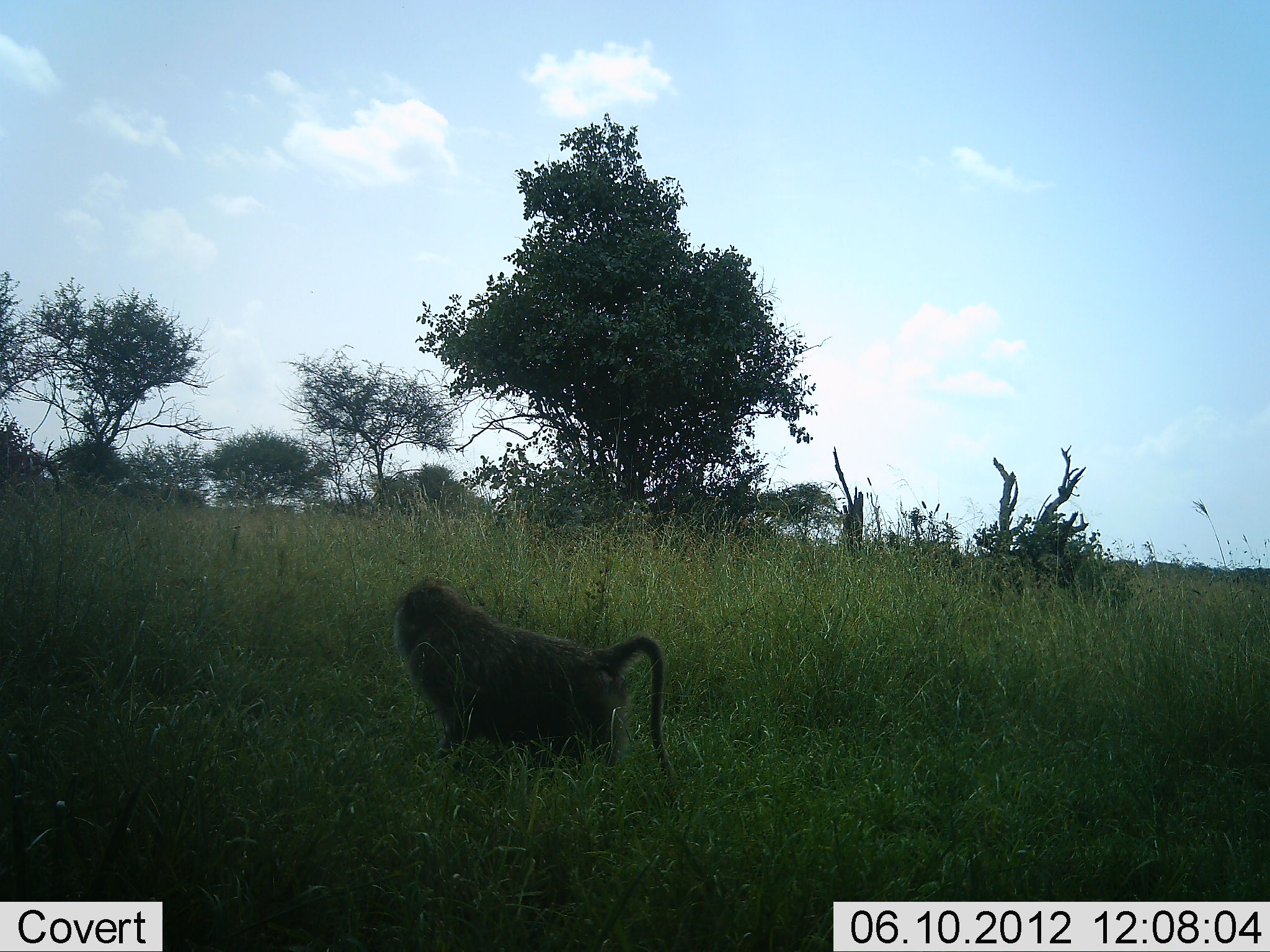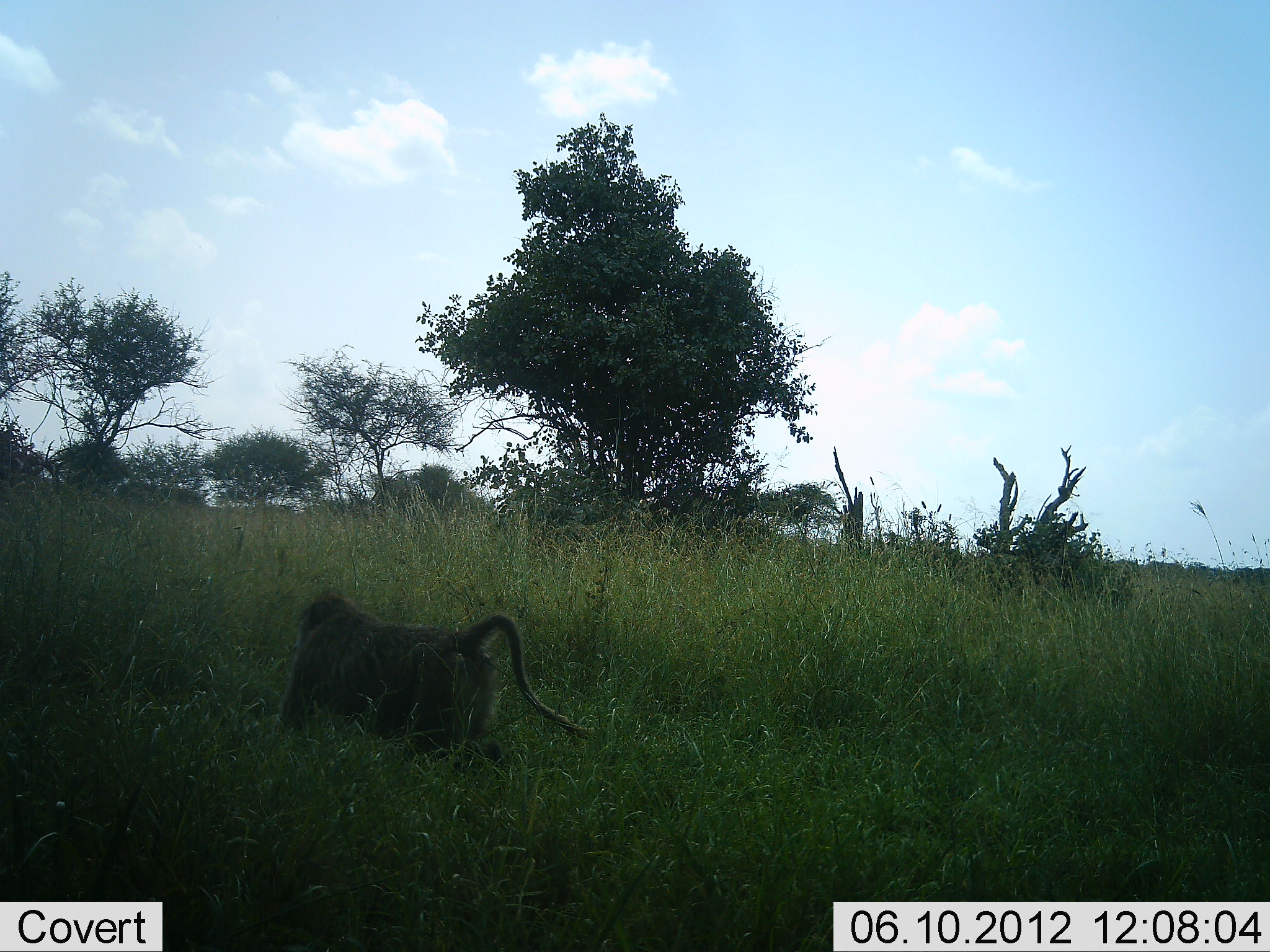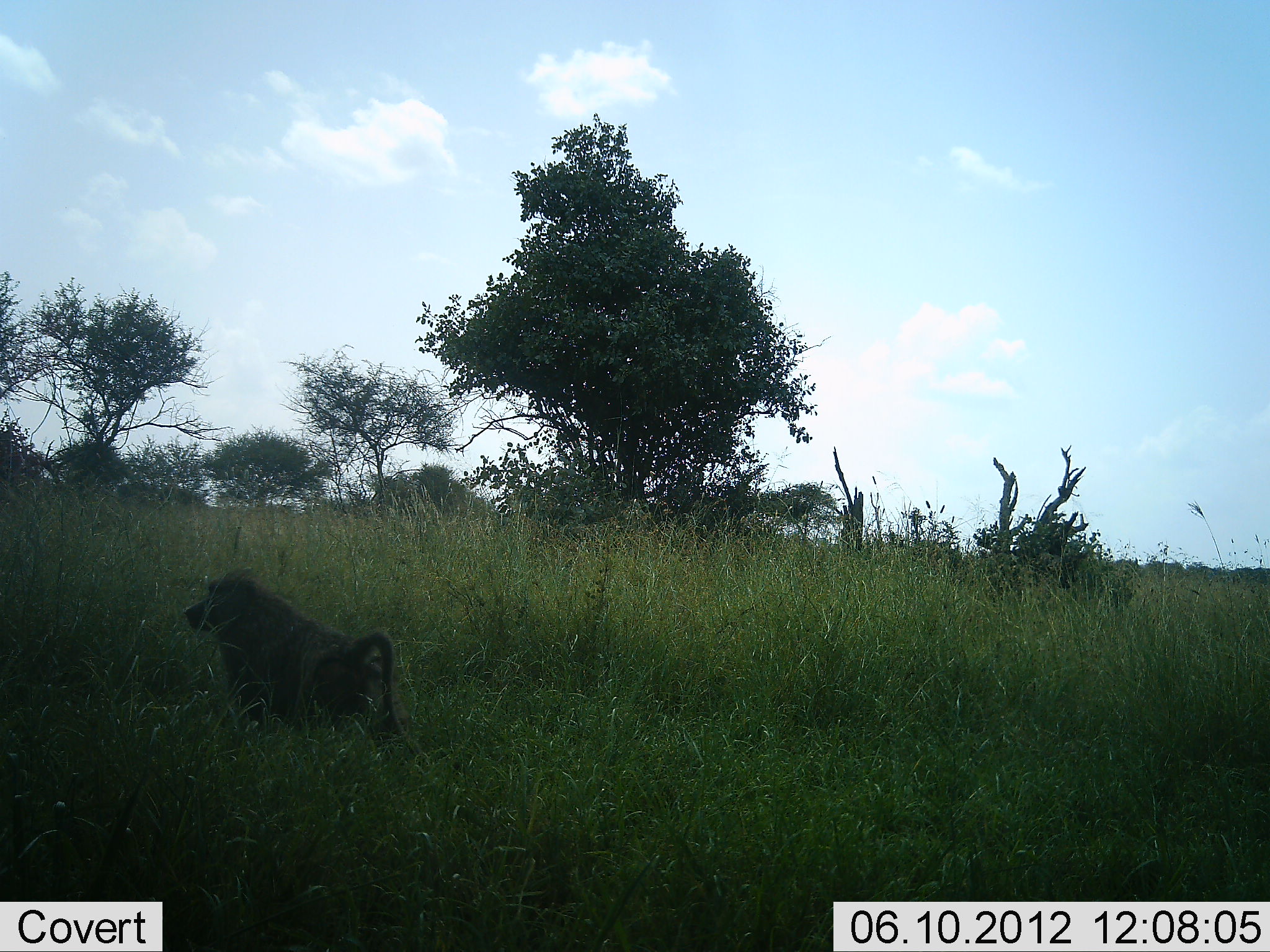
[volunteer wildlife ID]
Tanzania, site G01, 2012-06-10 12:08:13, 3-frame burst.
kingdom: Animalia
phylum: Chordata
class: Mammalia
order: Primates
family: Cercopithecidae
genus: Papio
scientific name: Papio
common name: baboon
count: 1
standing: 0%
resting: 0%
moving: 100%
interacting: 0%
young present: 0%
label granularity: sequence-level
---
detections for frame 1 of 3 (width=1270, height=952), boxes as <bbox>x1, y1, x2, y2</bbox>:
animal: <bbox>392, 578, 682, 816</bbox>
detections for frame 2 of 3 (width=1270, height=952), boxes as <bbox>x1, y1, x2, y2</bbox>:
animal: <bbox>271, 585, 597, 778</bbox>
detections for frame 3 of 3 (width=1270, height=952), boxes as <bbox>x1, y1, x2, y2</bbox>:
animal: <bbox>175, 567, 422, 769</bbox>